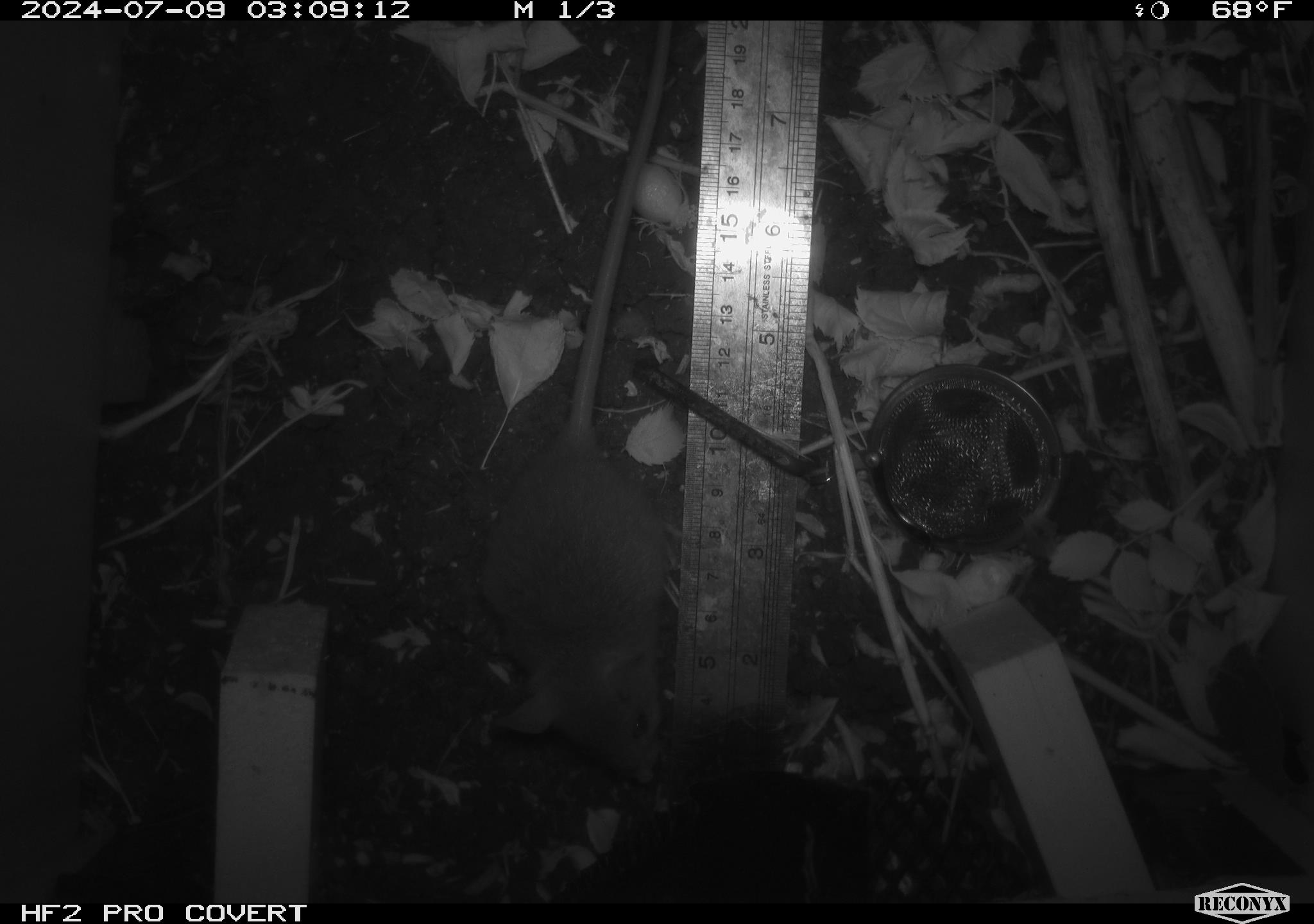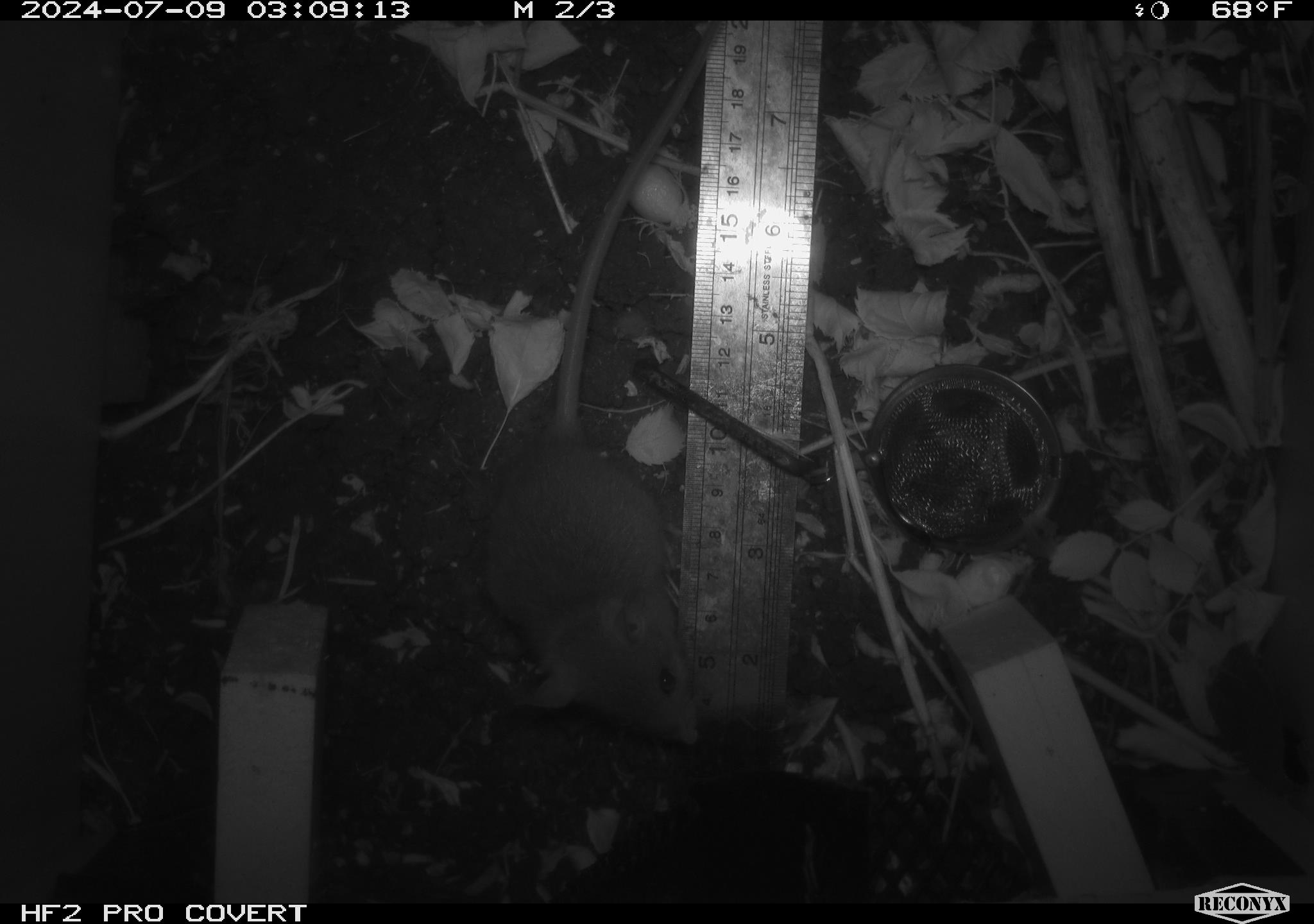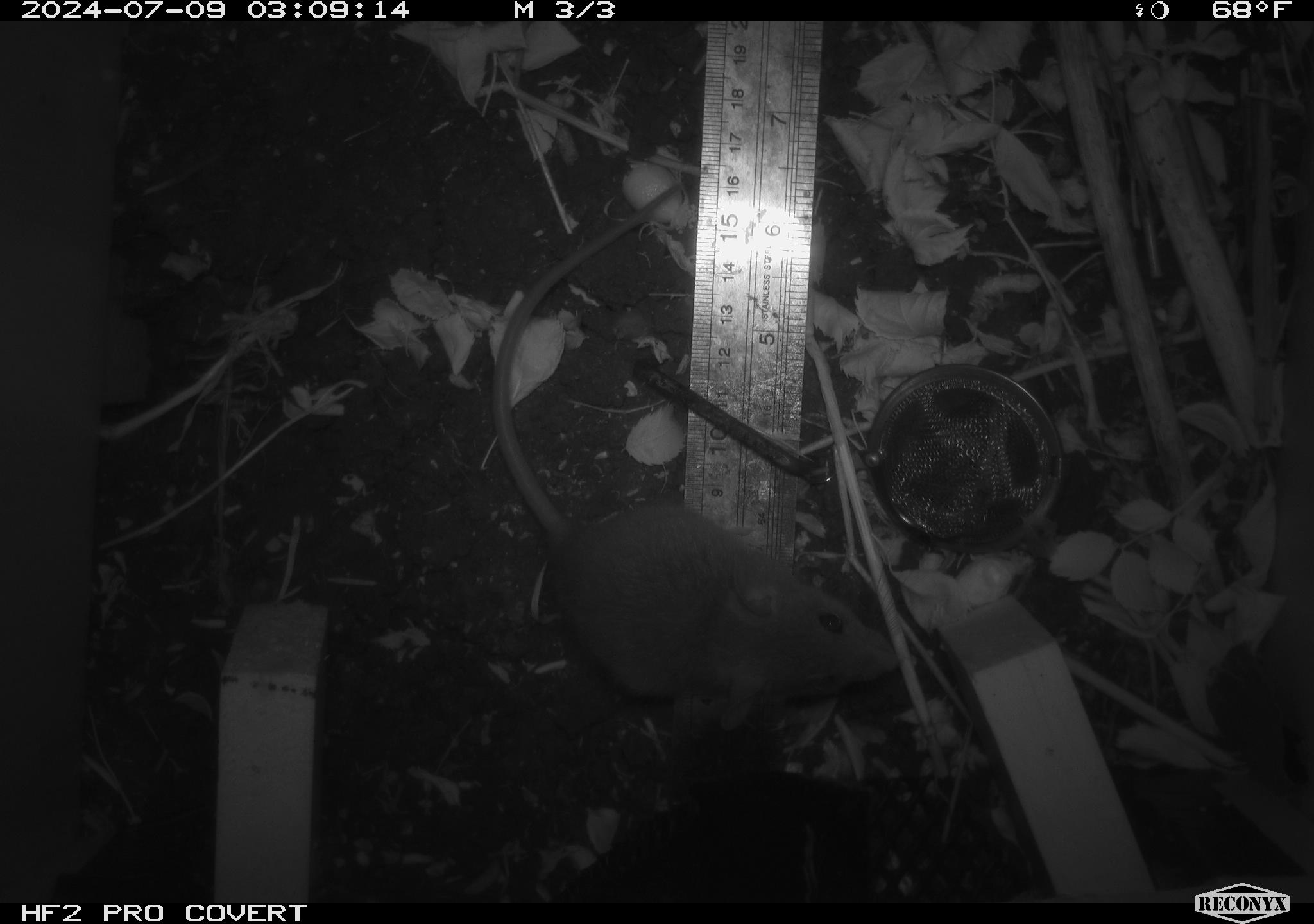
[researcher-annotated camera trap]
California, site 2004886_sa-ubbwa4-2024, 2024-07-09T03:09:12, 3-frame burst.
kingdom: Animalia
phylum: Chordata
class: Mammalia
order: Rodentia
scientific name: Rodentia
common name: woodrat or rat or mouse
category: woodrat or rat or mouse species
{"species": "woodrat or rat or mouse species (woodrat or rat or mouse) (Rodentia)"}